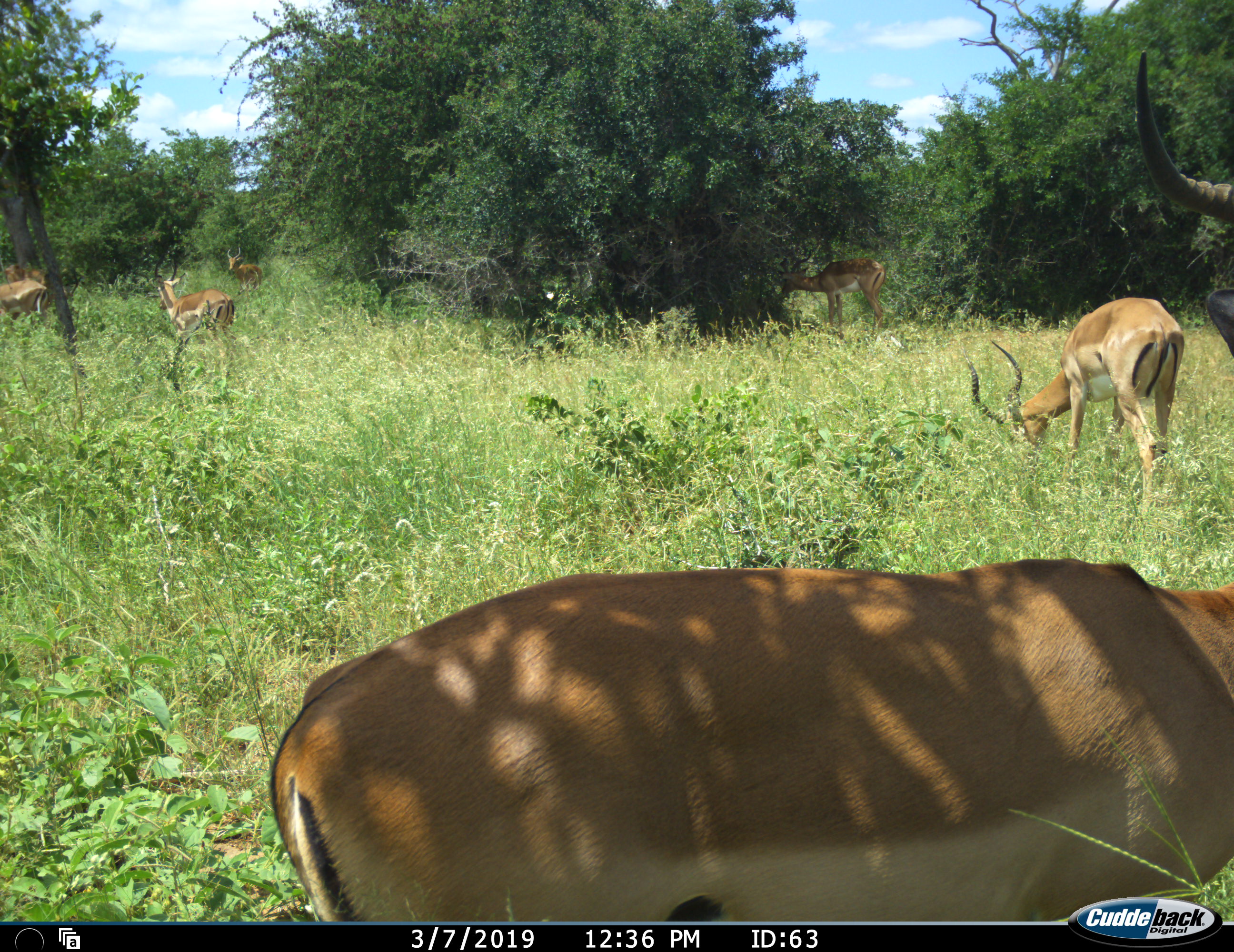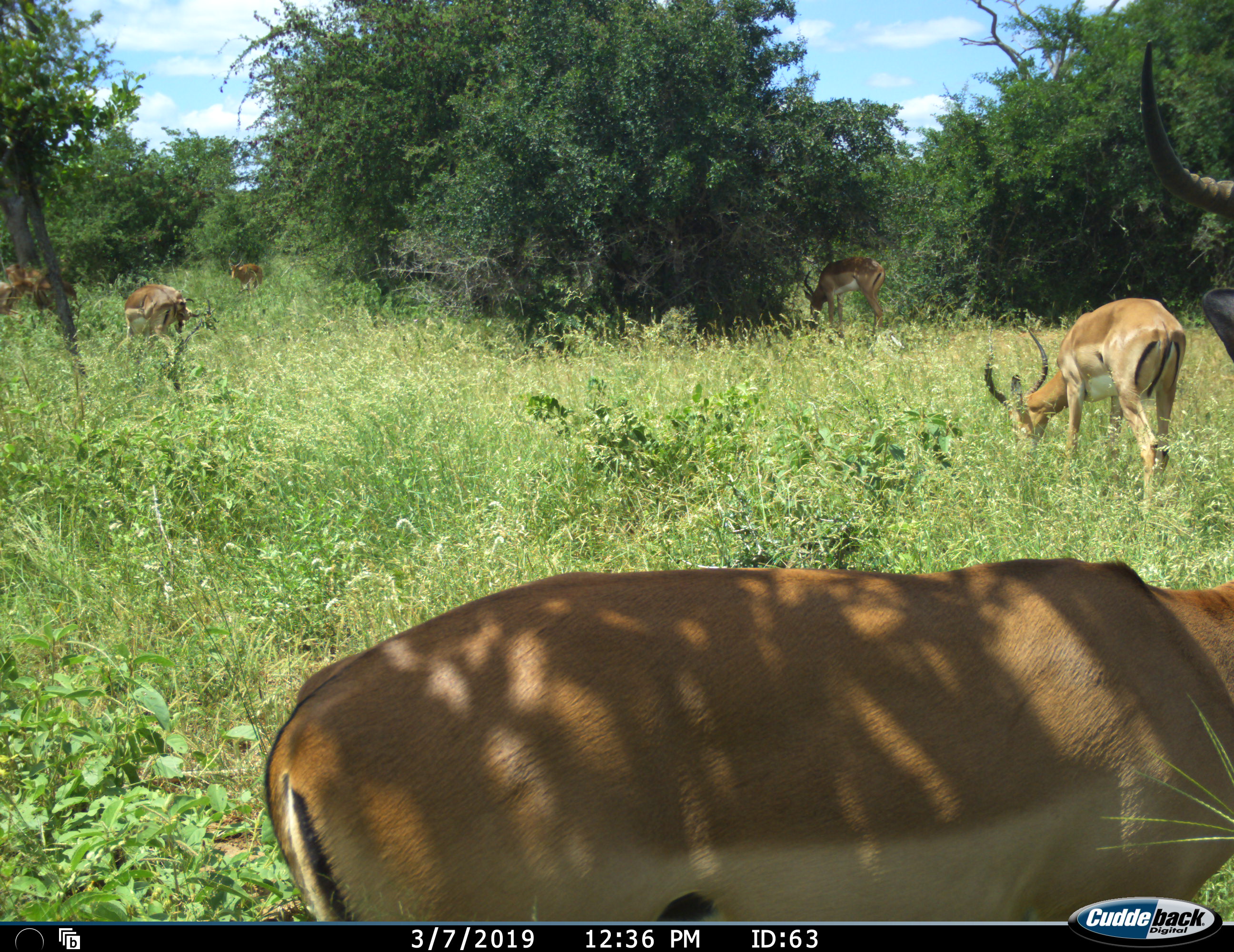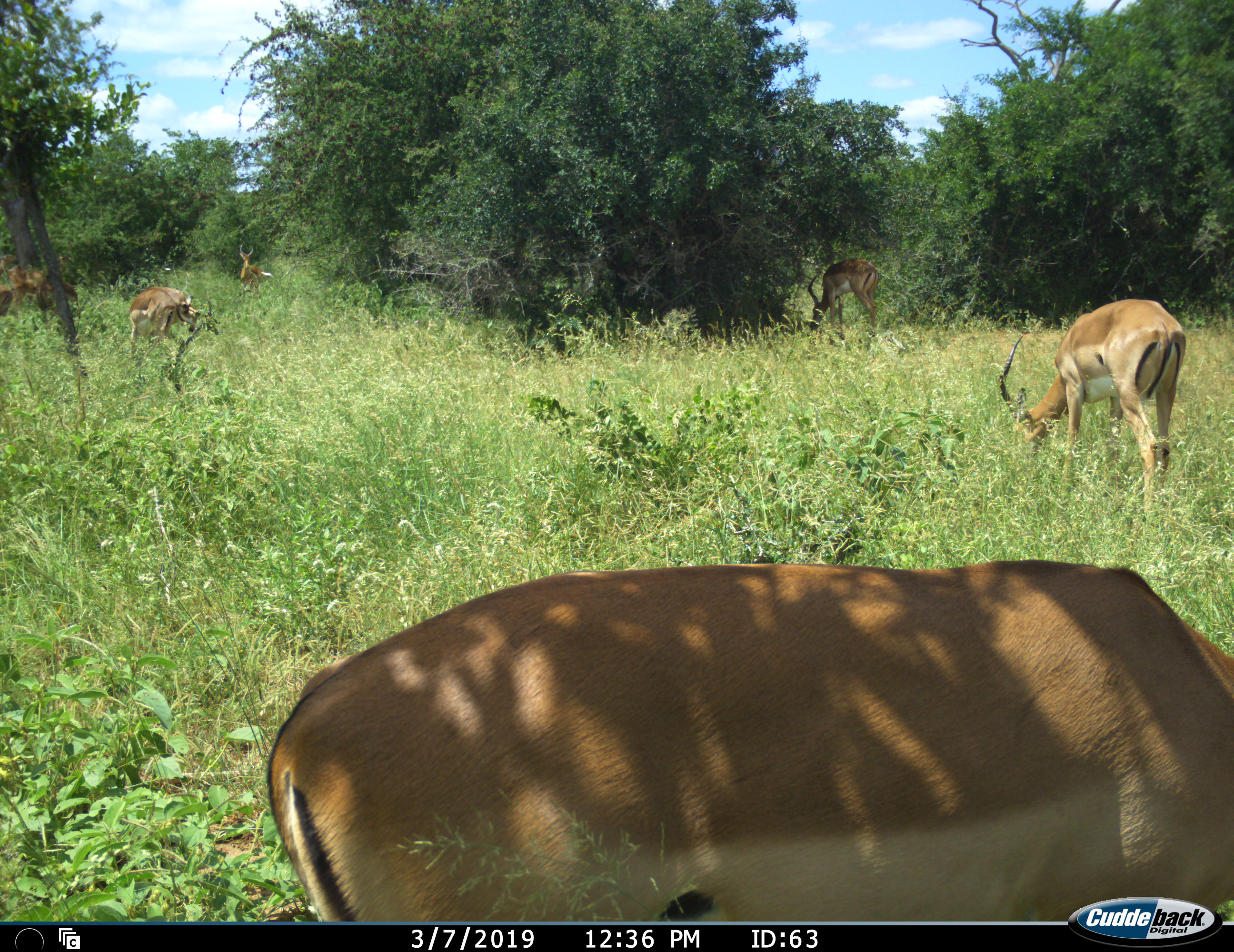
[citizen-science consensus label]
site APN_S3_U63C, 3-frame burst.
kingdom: Animalia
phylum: Chordata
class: Mammalia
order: Artiodactyla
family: Bovidae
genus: Aepyceros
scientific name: Aepyceros melampus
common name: impala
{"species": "impala (Aepyceros melampus)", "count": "6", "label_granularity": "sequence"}